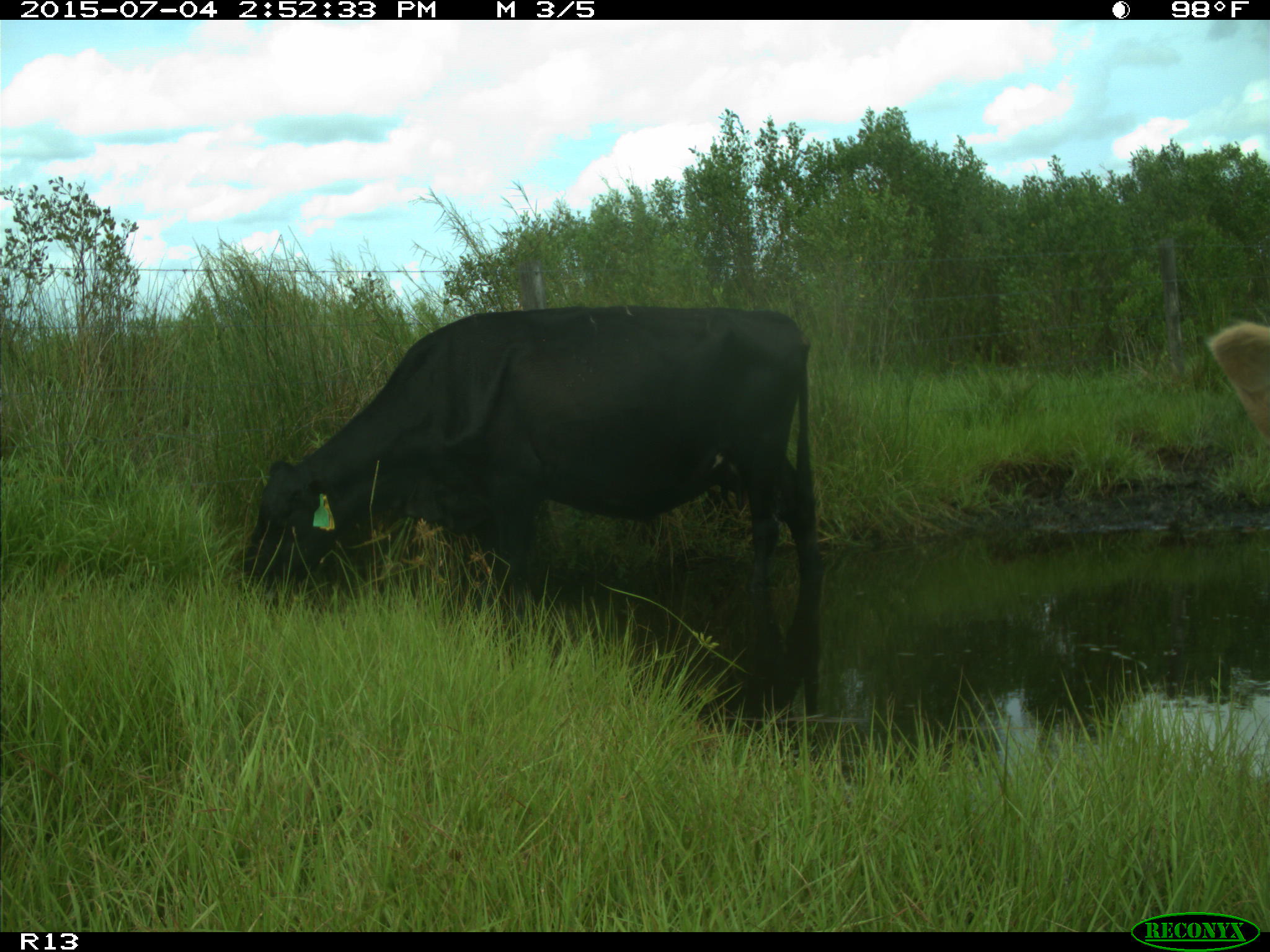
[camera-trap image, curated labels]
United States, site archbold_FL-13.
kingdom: Animalia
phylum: Chordata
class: Mammalia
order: Artiodactyla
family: Bovidae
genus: Bos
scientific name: Bos taurus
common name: domestic cow